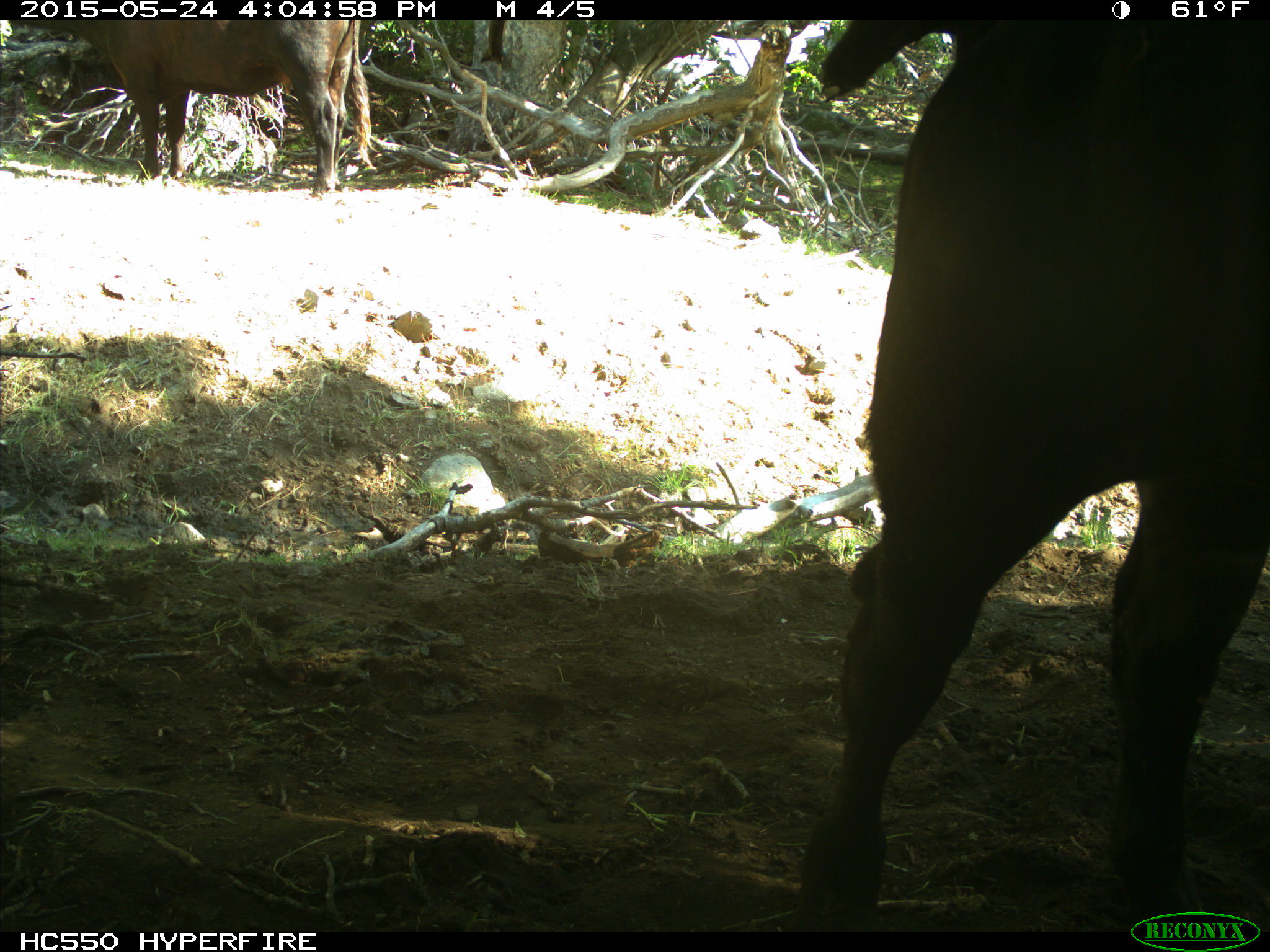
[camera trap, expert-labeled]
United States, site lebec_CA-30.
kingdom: Animalia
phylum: Chordata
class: Mammalia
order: Artiodactyla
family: Bovidae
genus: Bos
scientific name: Bos taurus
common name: domestic cow